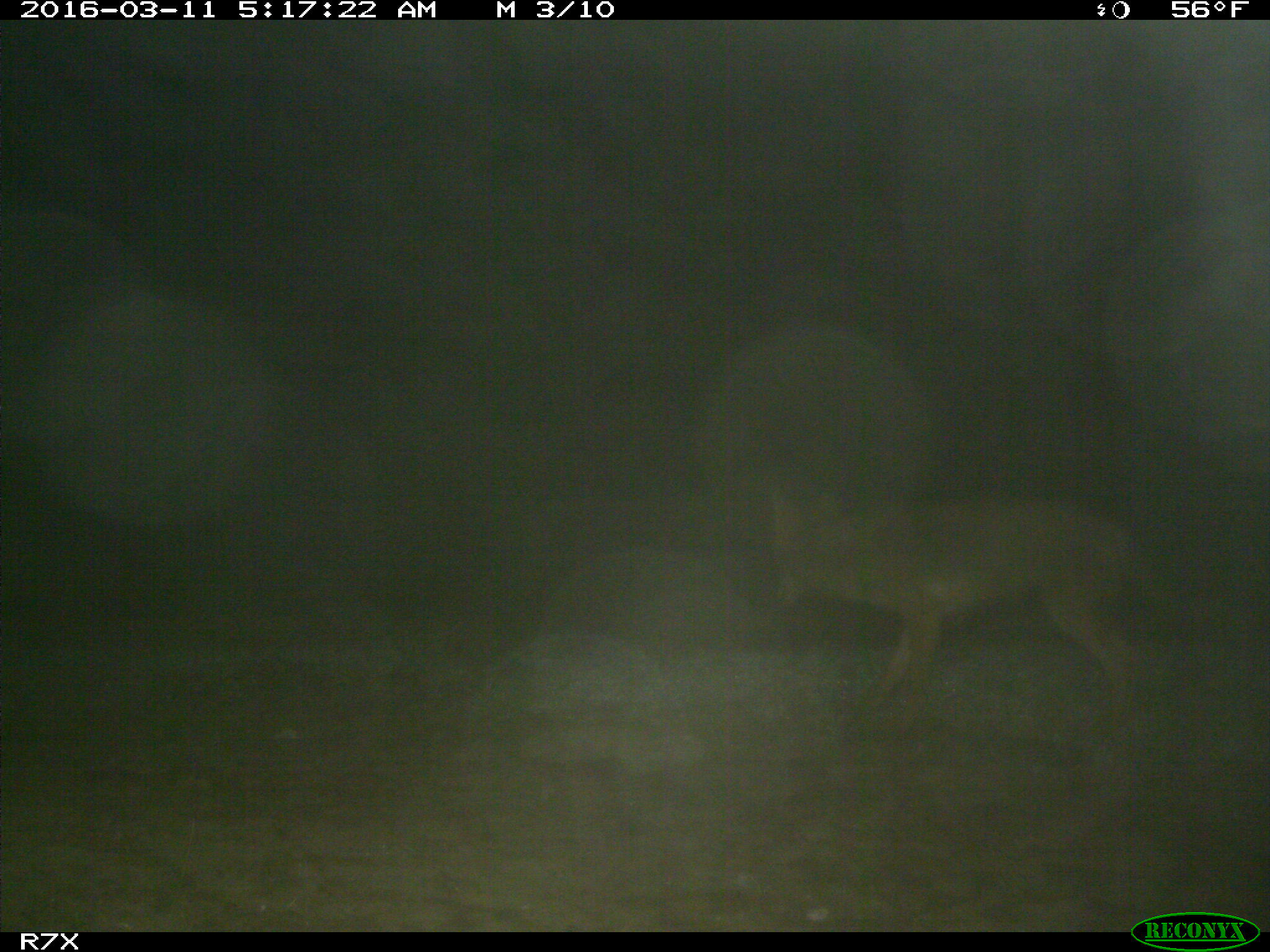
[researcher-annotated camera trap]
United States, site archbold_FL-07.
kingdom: Animalia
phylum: Chordata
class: Mammalia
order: Carnivora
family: Canidae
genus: Canis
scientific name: Canis latrans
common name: coyote